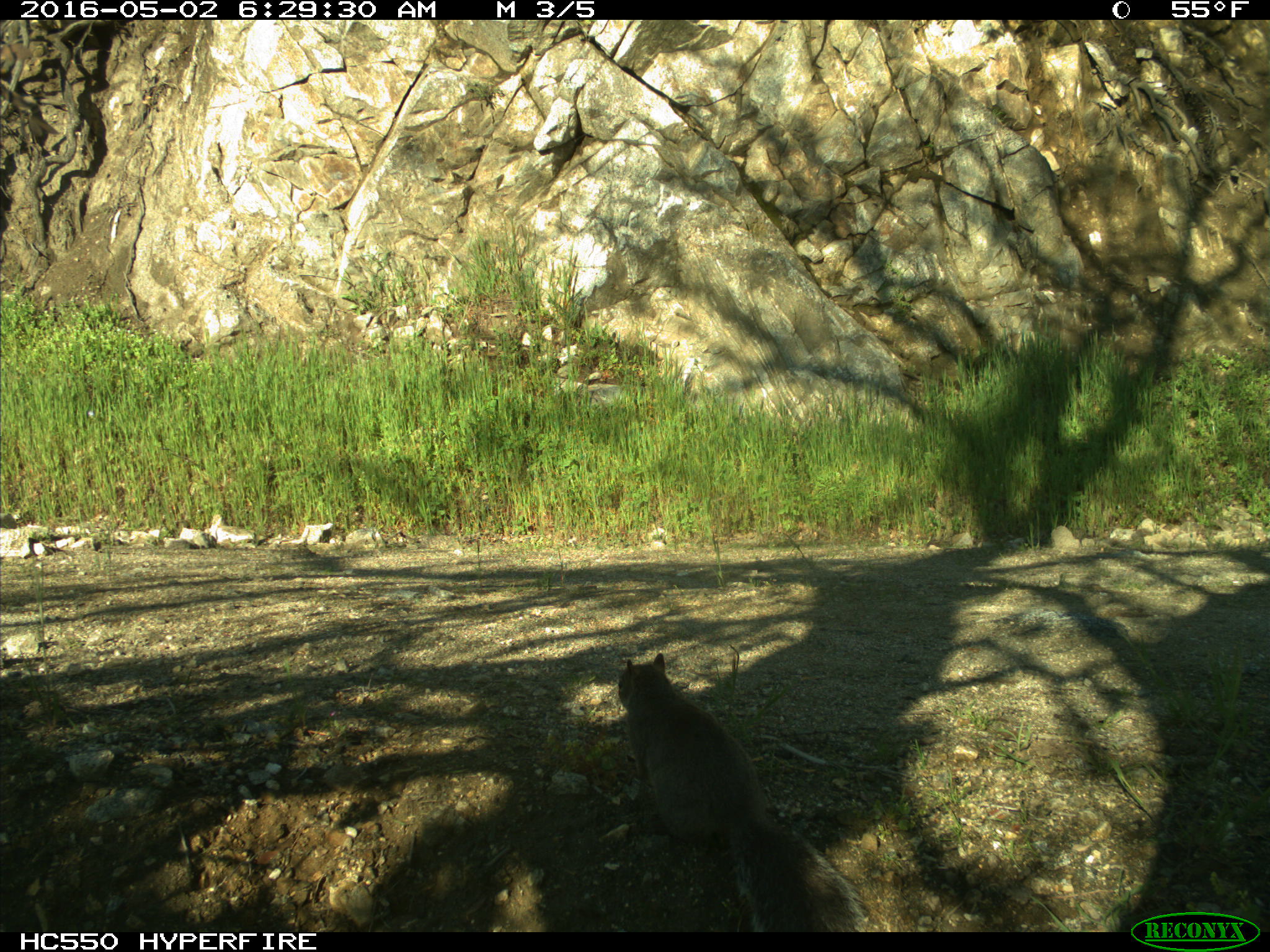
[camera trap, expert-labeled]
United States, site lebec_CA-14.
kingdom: Animalia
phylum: Chordata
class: Mammalia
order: Rodentia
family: Sciuridae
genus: Sciurus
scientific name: Sciurus carolinensis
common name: eastern gray squirrel